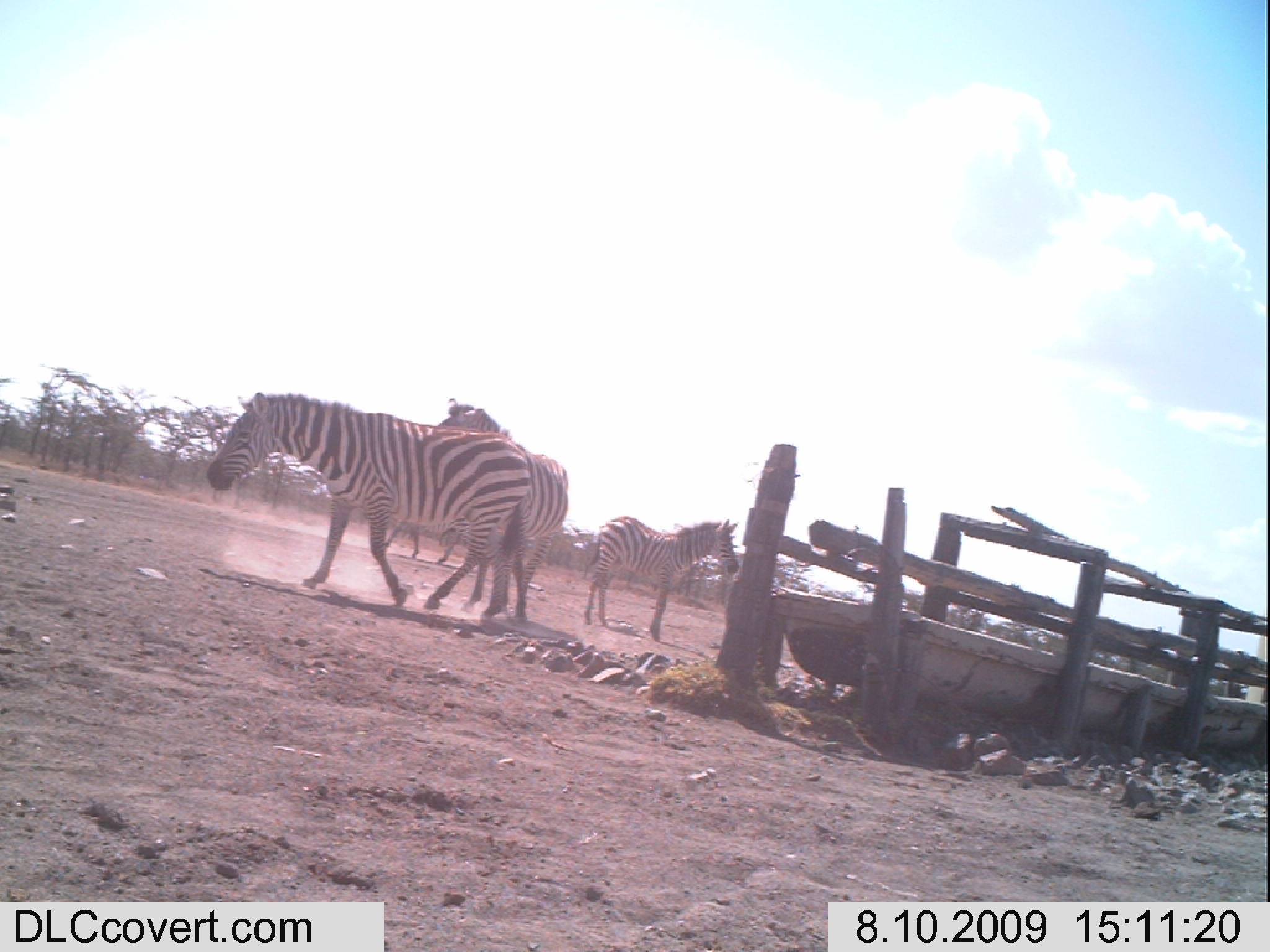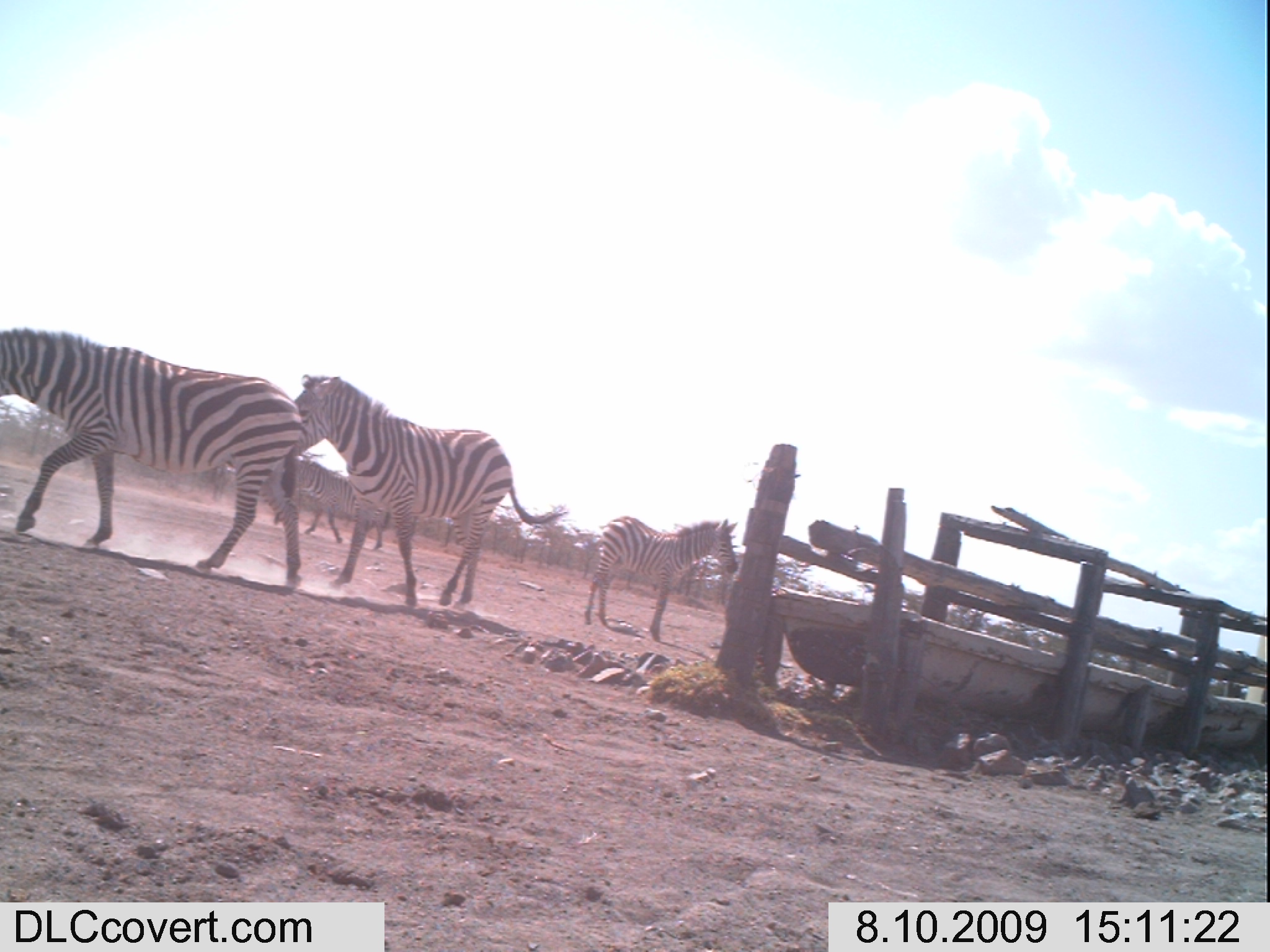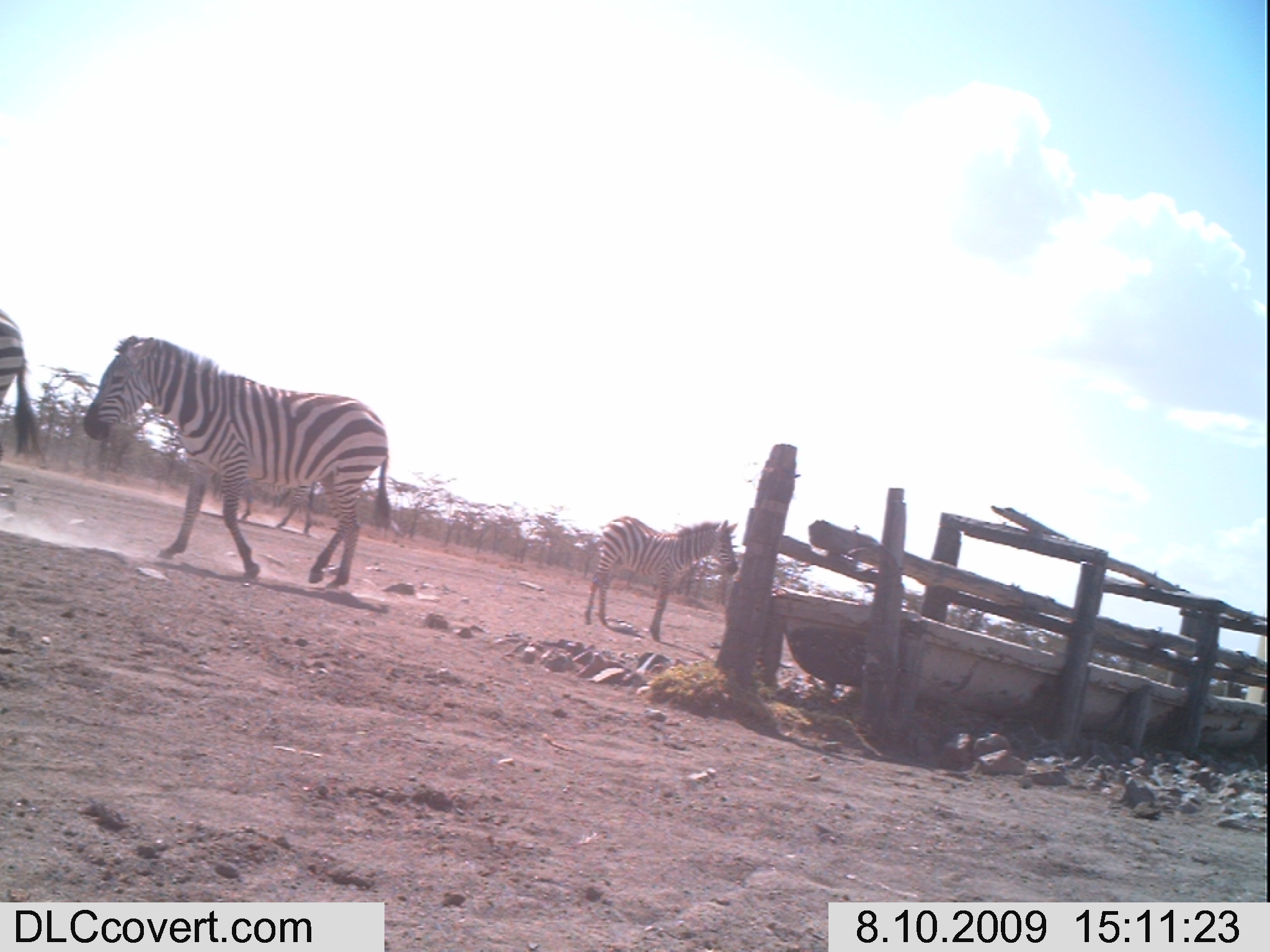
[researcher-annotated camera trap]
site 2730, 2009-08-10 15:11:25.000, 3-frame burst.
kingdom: Animalia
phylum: Chordata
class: Mammalia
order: Perissodactyla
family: Equidae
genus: Equus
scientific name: Equus quagga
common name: plains zebra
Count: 4.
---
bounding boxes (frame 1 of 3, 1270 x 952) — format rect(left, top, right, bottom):
equus quagga: rect(205, 389, 533, 629); rect(433, 396, 569, 626); rect(583, 514, 737, 644); rect(380, 516, 452, 564)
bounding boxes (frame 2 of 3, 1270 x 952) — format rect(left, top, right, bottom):
equus quagga: rect(0, 324, 307, 596); rect(286, 370, 564, 607); rect(587, 516, 737, 640); rect(290, 458, 384, 551)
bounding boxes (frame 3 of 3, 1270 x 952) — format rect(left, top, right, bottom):
equus quagga: rect(82, 332, 389, 589); rect(585, 516, 736, 644); rect(0, 310, 37, 467); rect(239, 478, 316, 536)